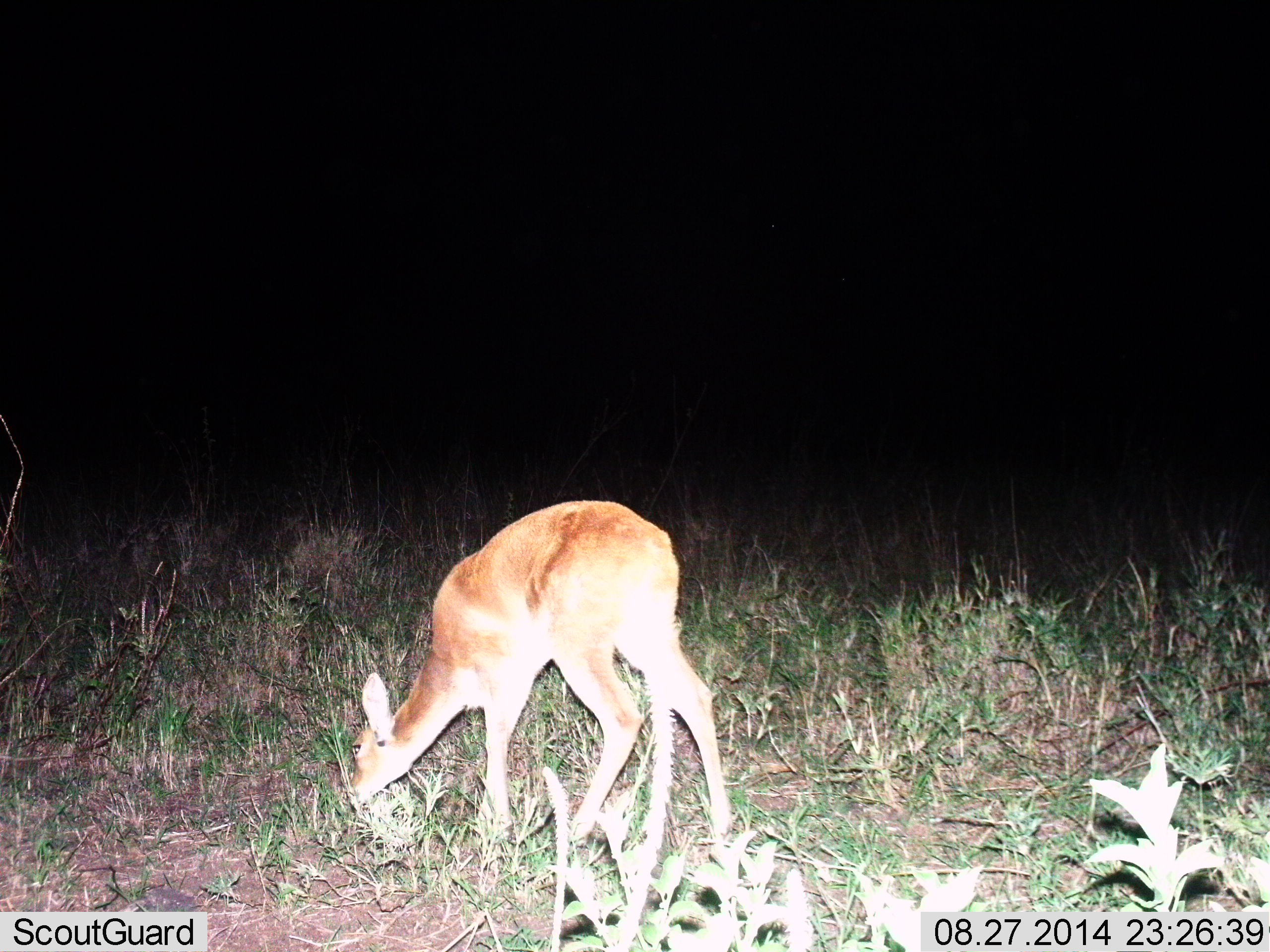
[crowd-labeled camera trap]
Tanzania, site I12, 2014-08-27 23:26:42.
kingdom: Animalia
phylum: Chordata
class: Mammalia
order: Artiodactyla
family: Bovidae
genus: Redunca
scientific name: Redunca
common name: reedbuck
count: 1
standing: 40%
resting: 0%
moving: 0%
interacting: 0%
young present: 0%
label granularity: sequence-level